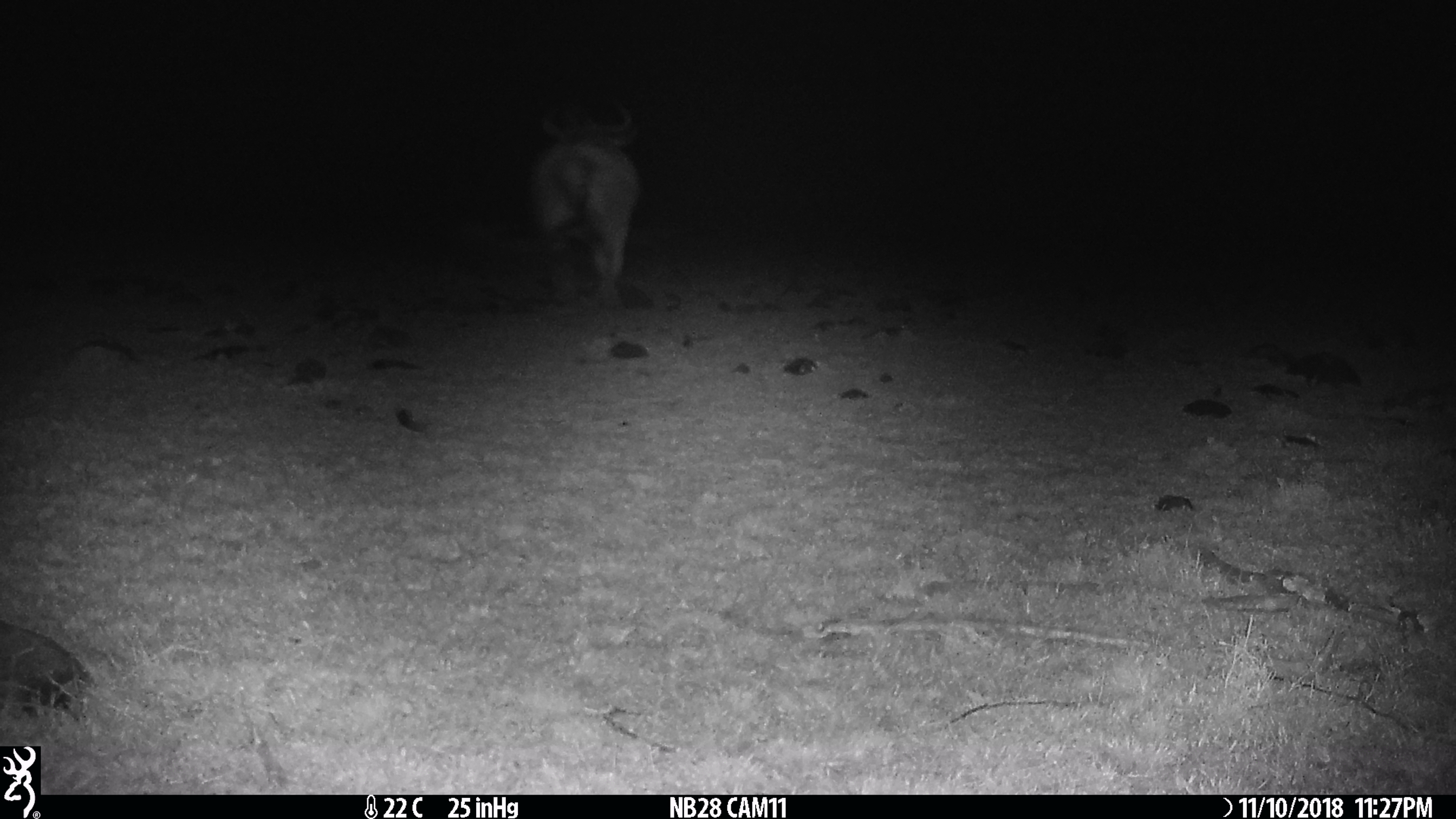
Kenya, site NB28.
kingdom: Animalia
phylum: Chordata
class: Mammalia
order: Artiodactyla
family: Bovidae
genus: Syncerus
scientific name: Syncerus caffer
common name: buffalo